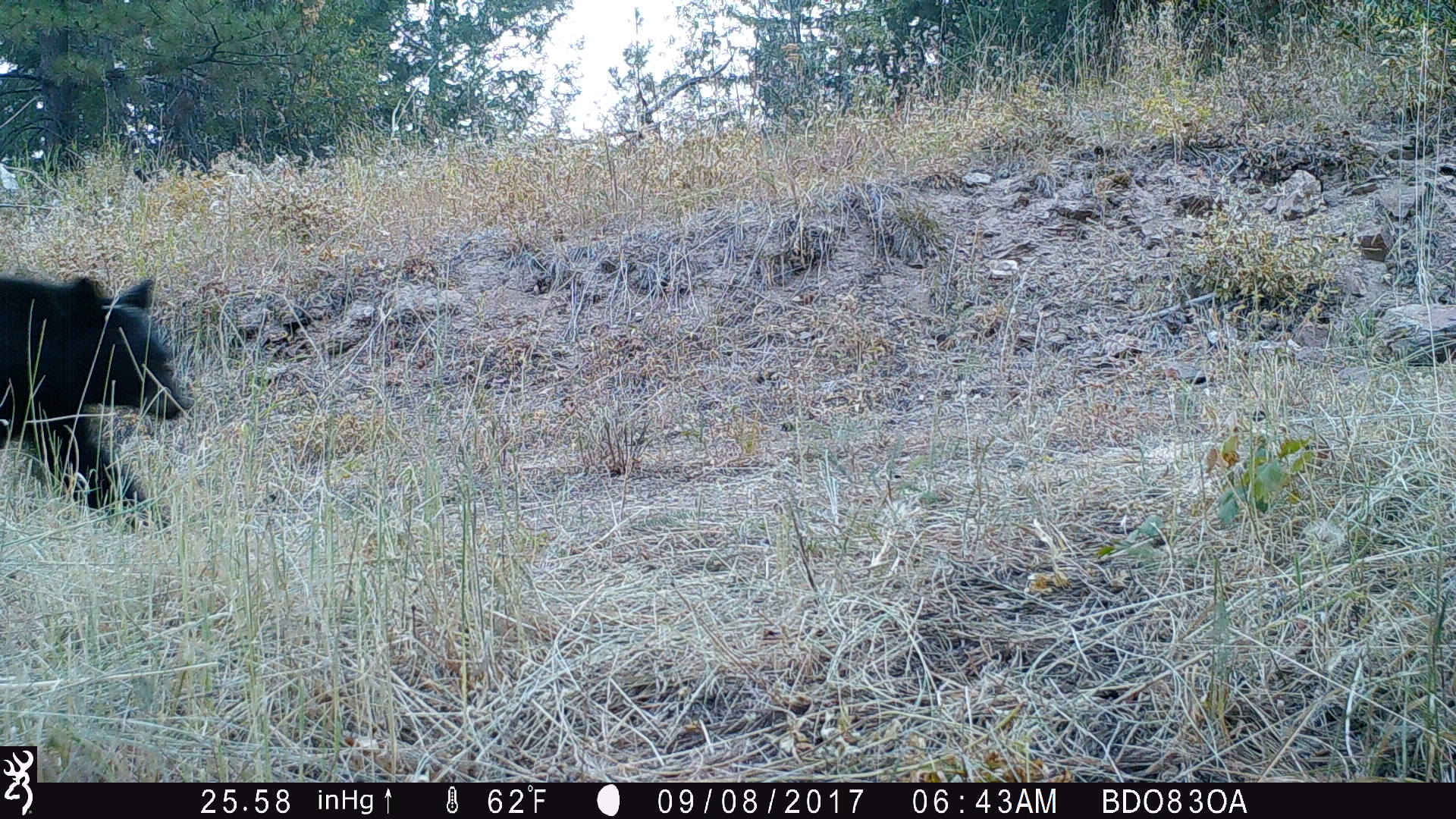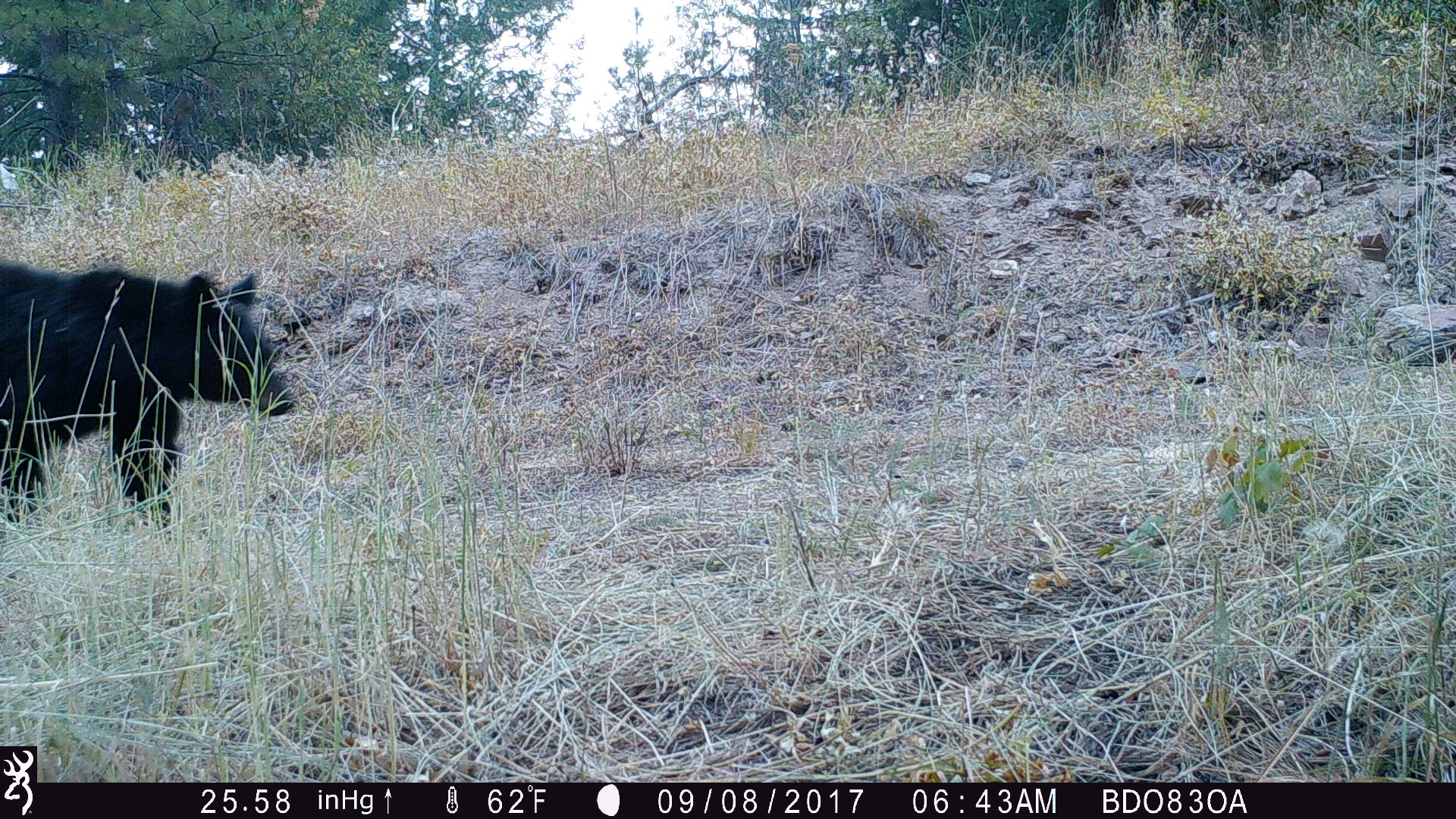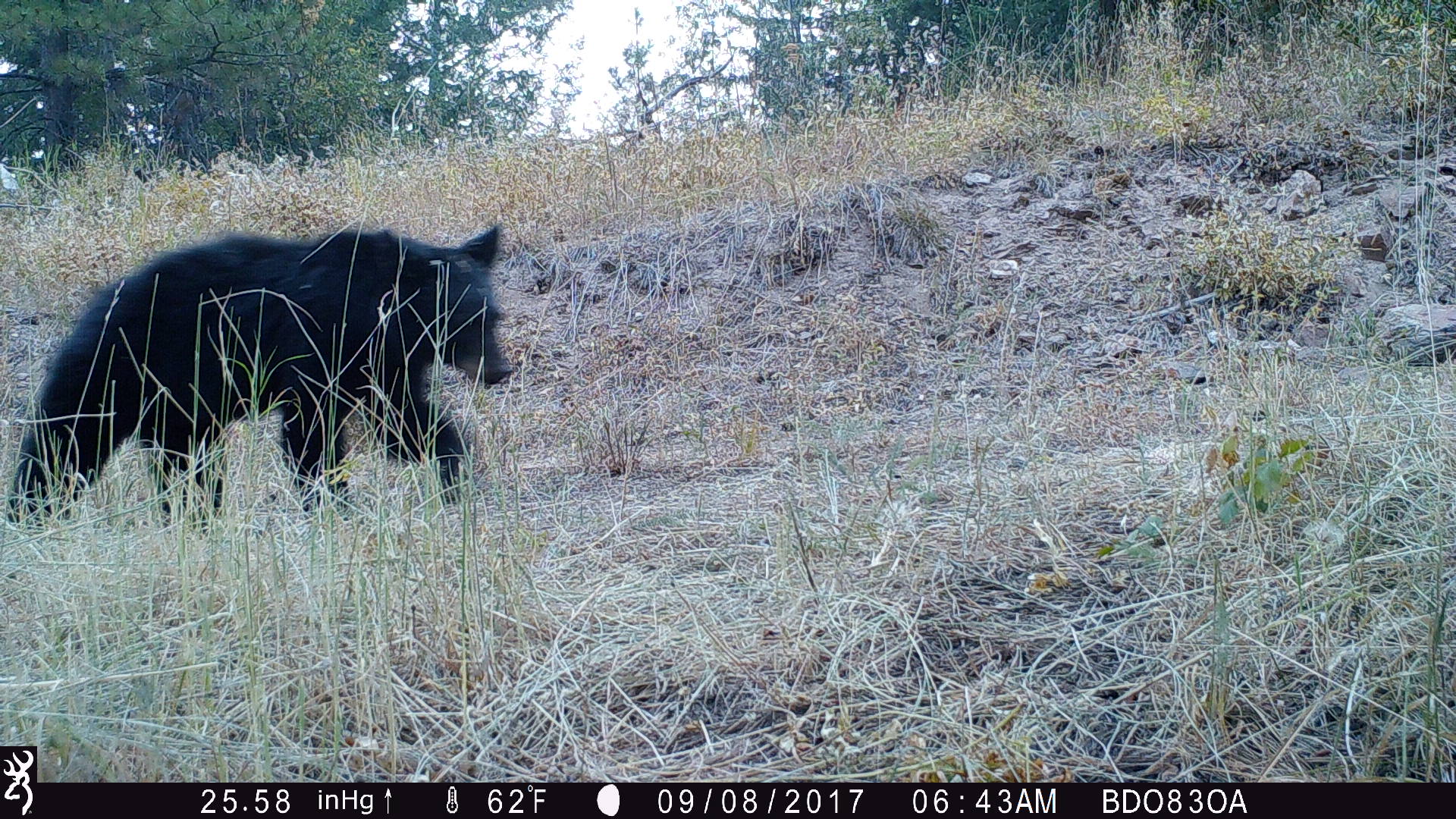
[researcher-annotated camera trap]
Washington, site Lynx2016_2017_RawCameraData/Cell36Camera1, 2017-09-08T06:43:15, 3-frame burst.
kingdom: Animalia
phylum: Chordata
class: Mammalia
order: Carnivora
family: Ursidae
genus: Ursus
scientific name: Ursus americanus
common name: american black bear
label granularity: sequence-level